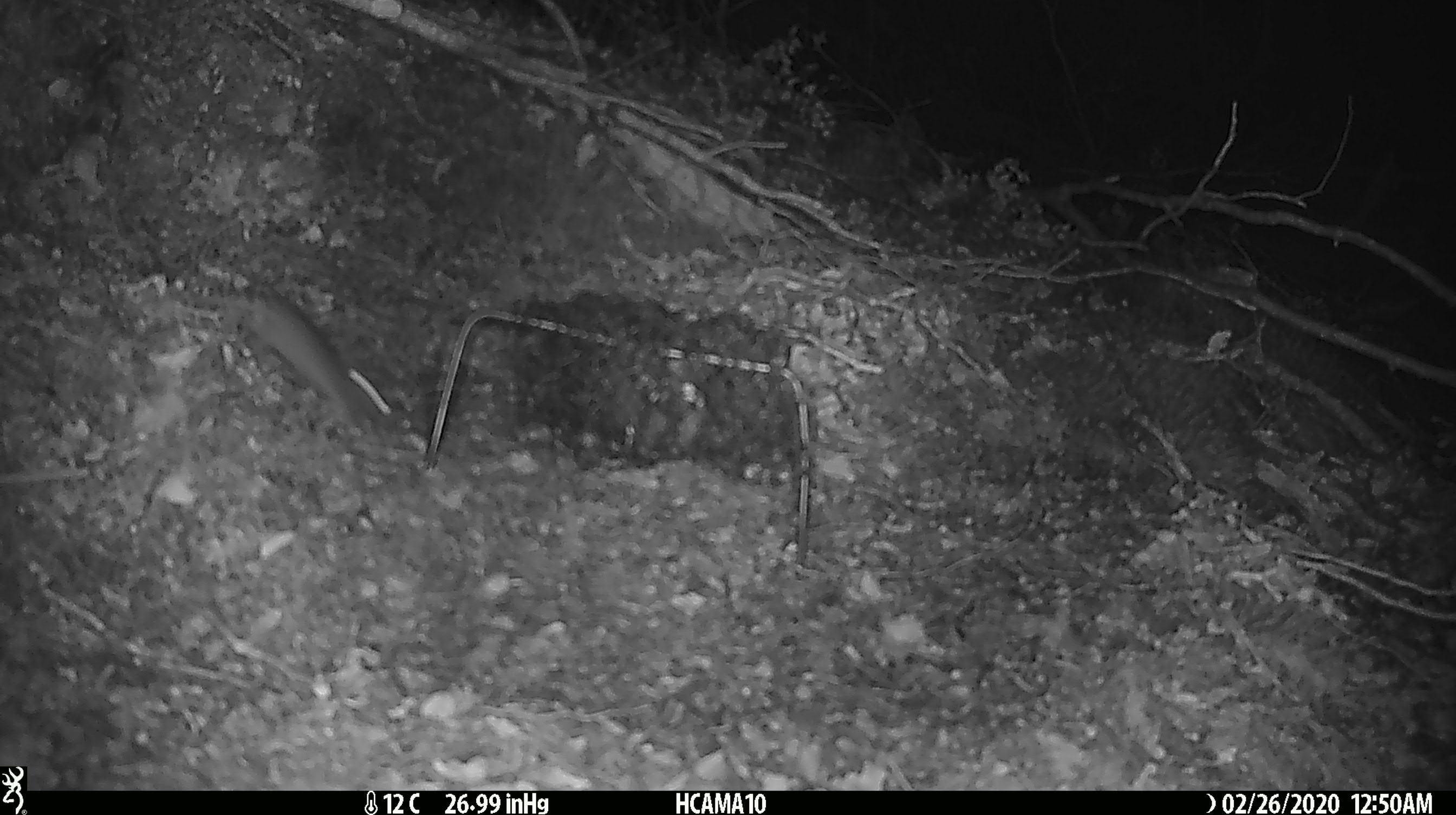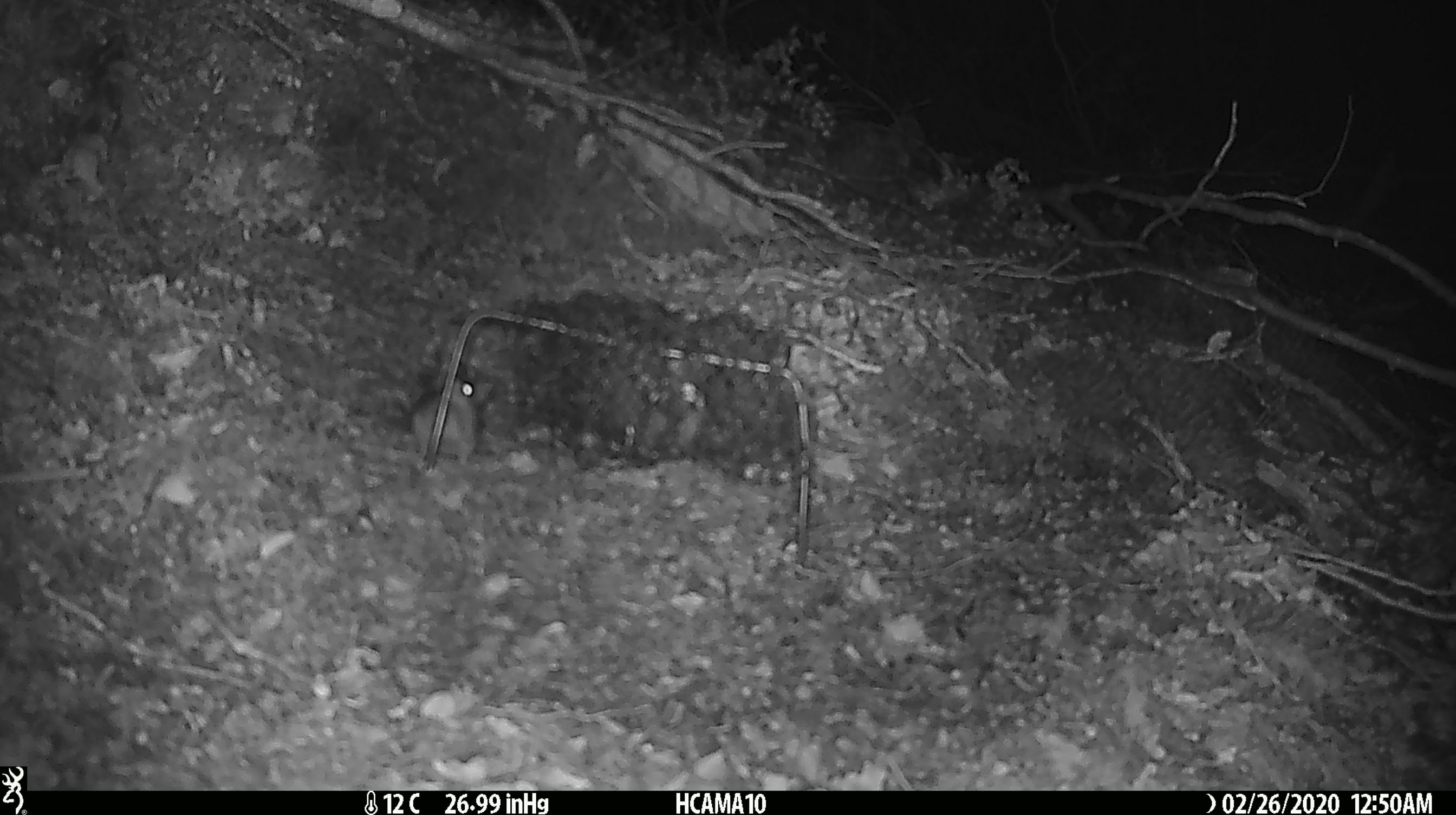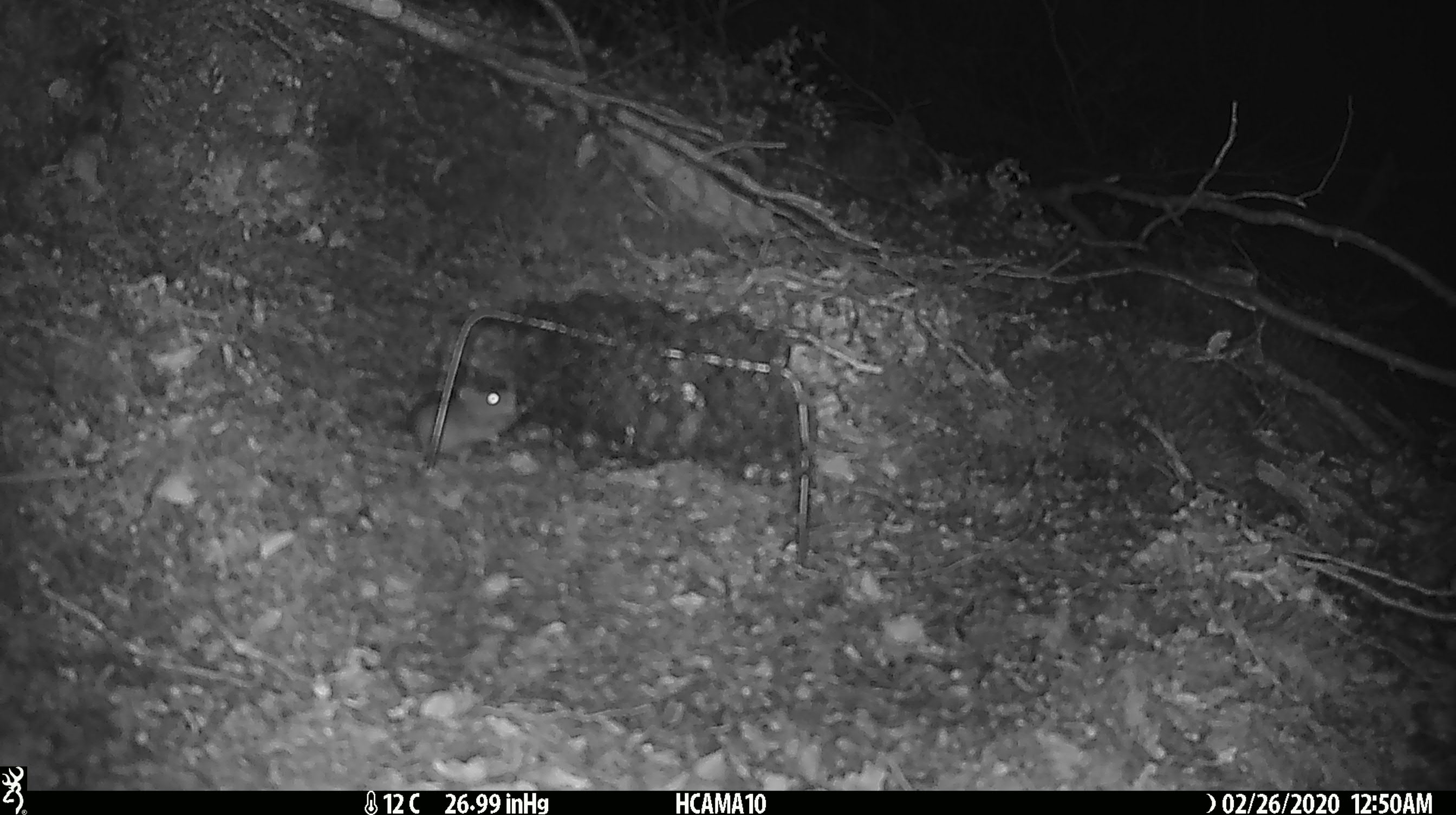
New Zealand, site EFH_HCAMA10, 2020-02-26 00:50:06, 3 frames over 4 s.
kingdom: Animalia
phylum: Chordata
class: Mammalia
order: Rodentia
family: Muridae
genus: Mus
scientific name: Mus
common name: mouse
Mouse (Mus).